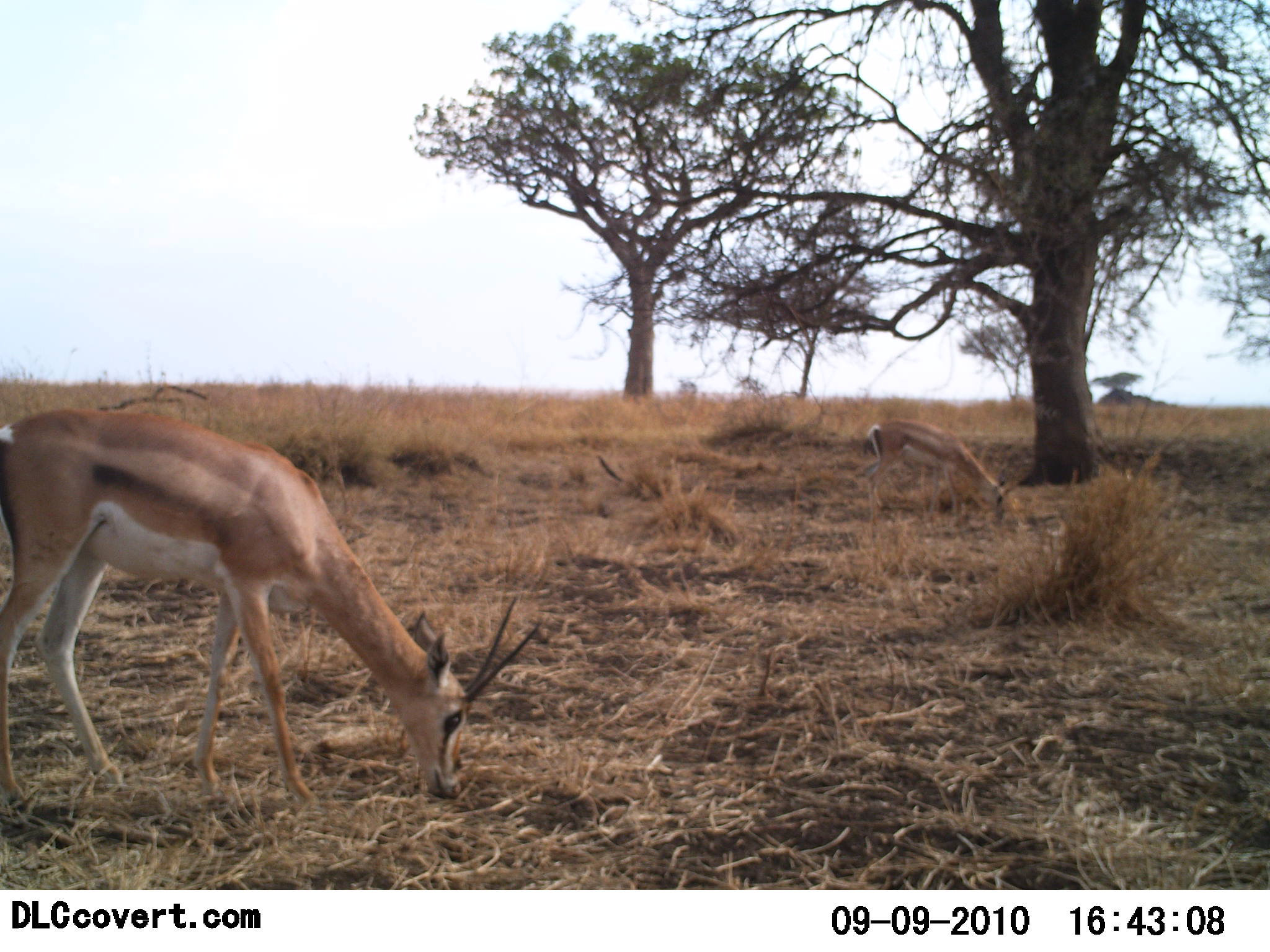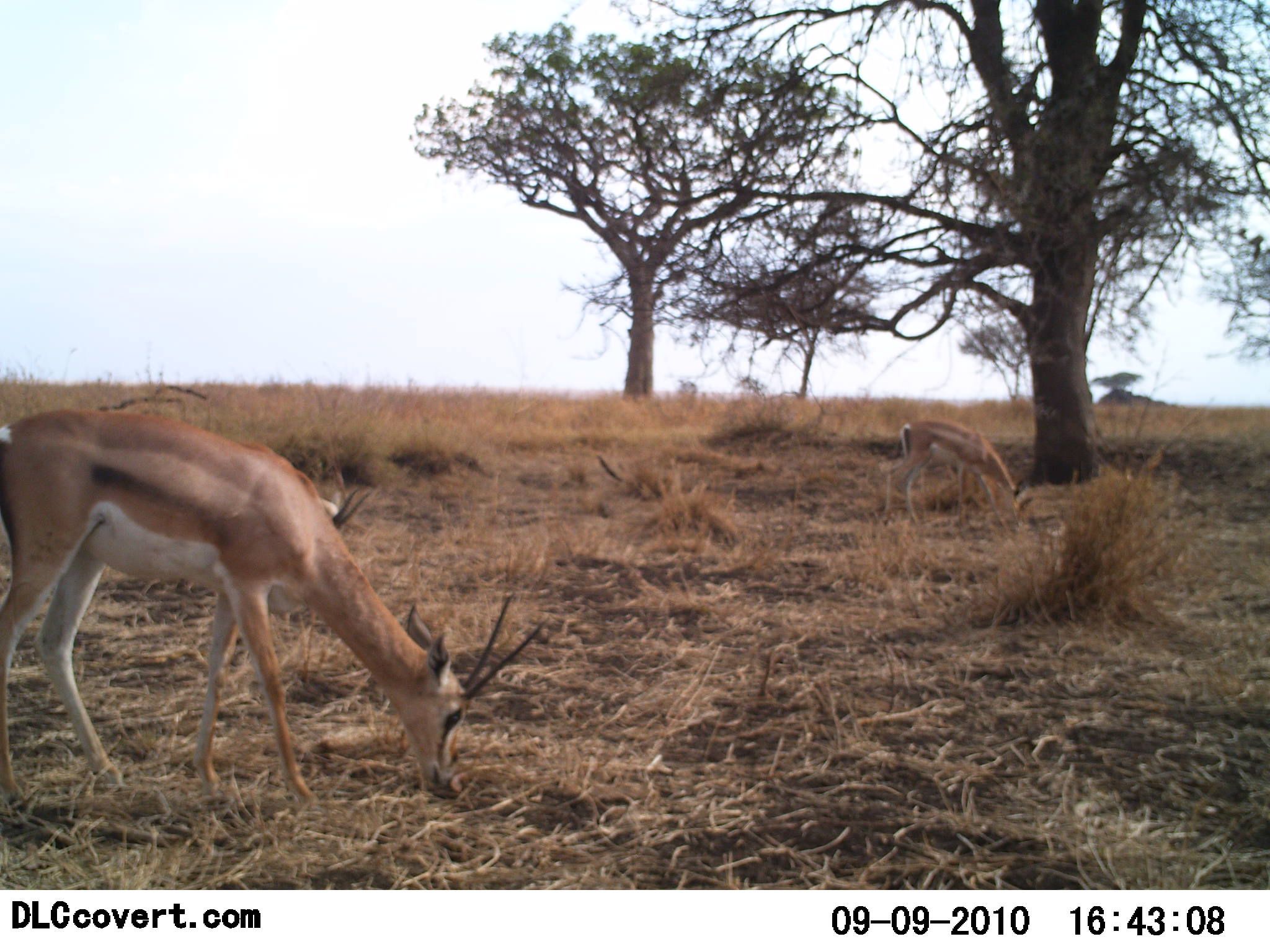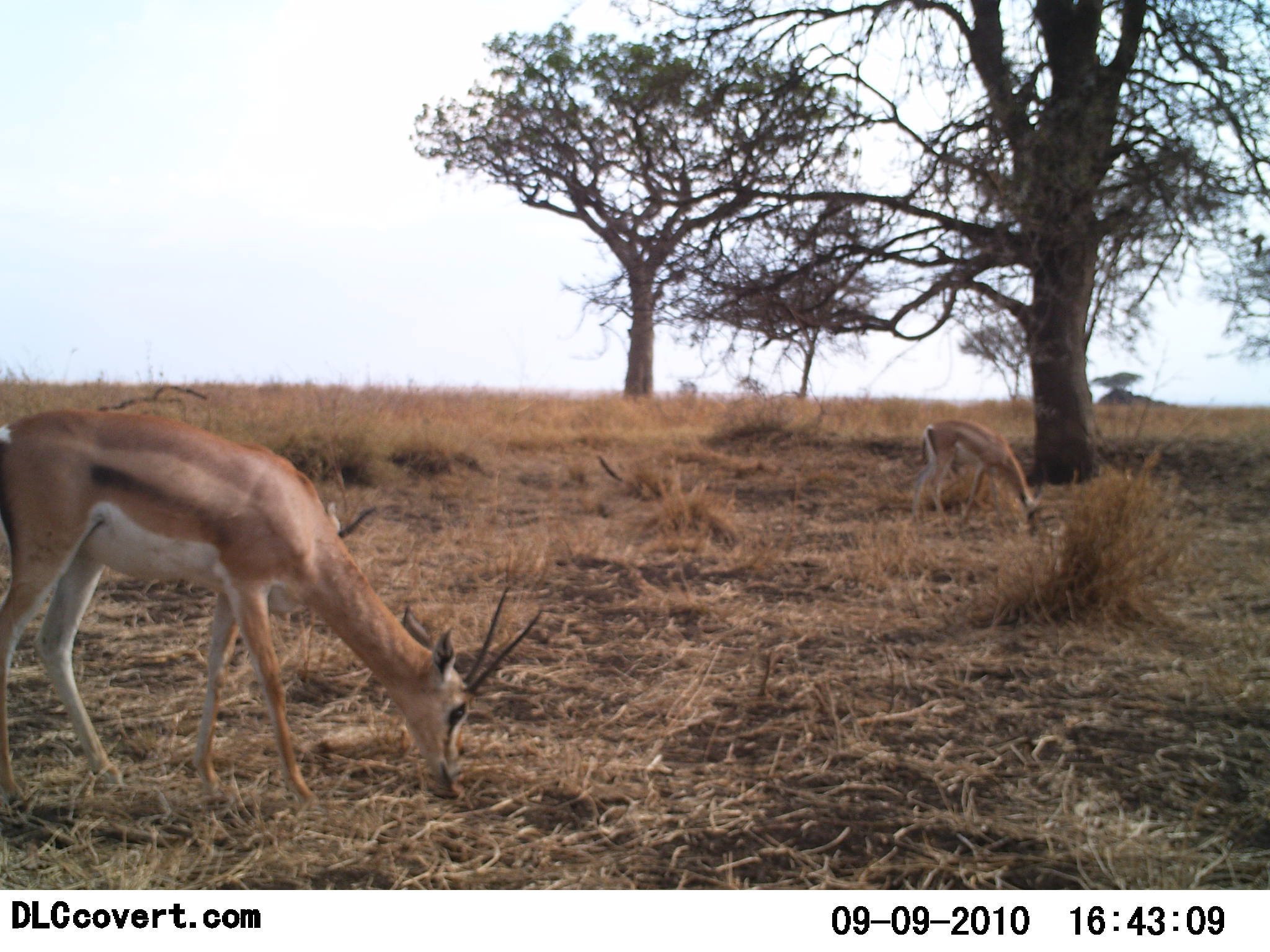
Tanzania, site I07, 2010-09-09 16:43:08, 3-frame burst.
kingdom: Animalia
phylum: Chordata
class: Mammalia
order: Artiodactyla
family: Bovidae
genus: Nanger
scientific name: Nanger granti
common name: grant's gazelle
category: gazellegrants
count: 3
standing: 39%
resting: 0%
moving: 22%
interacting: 0%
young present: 0%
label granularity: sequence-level